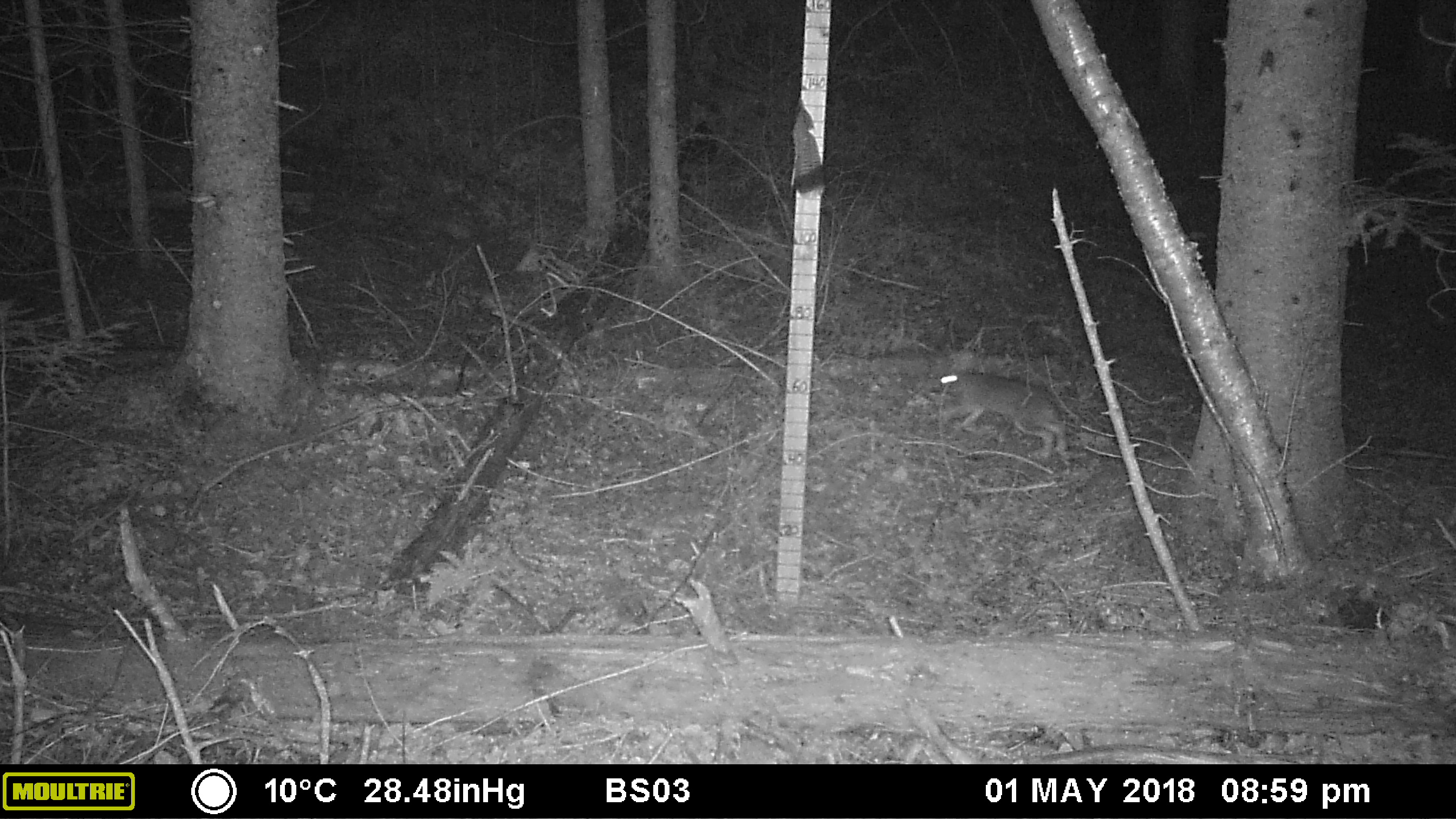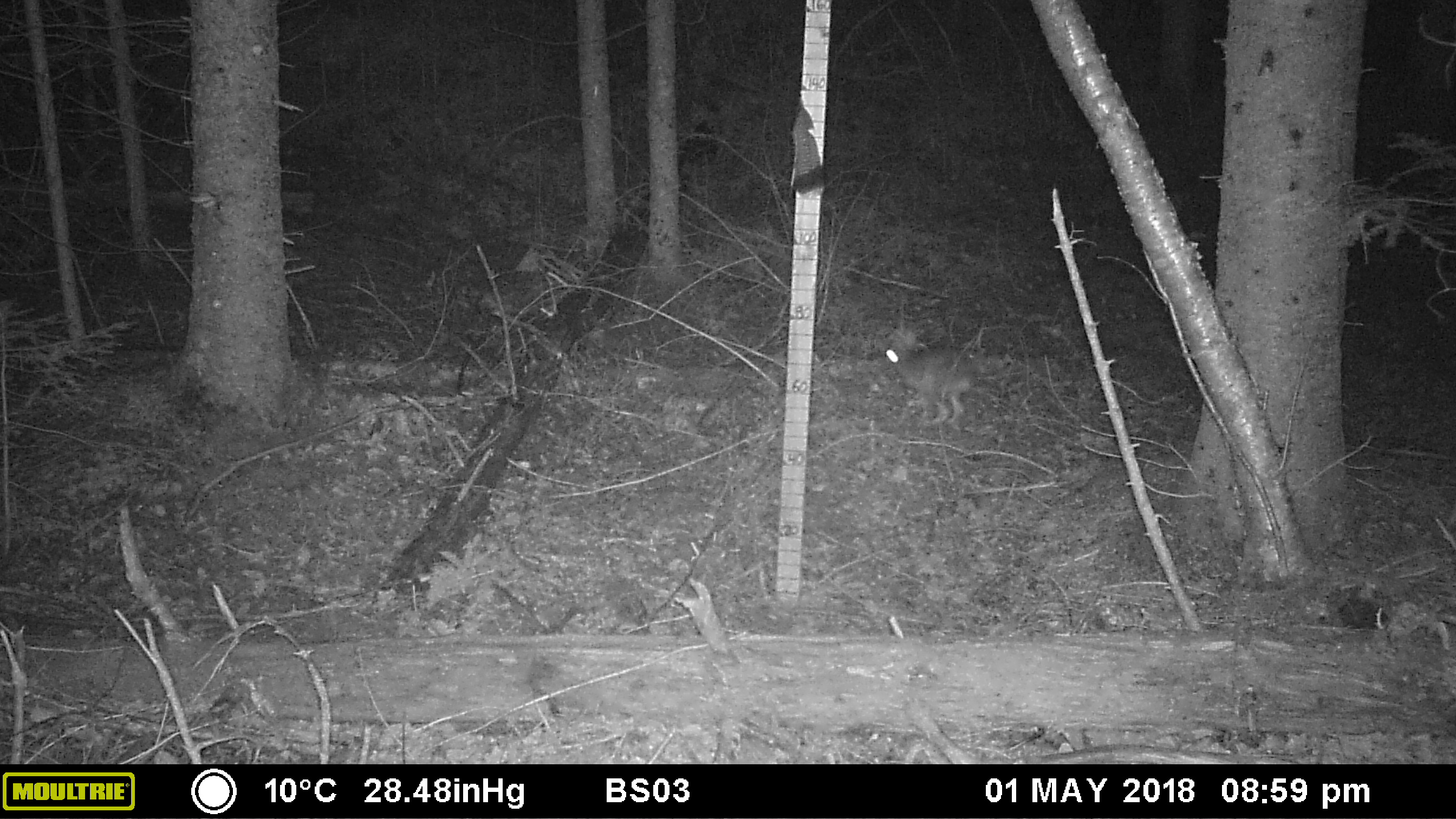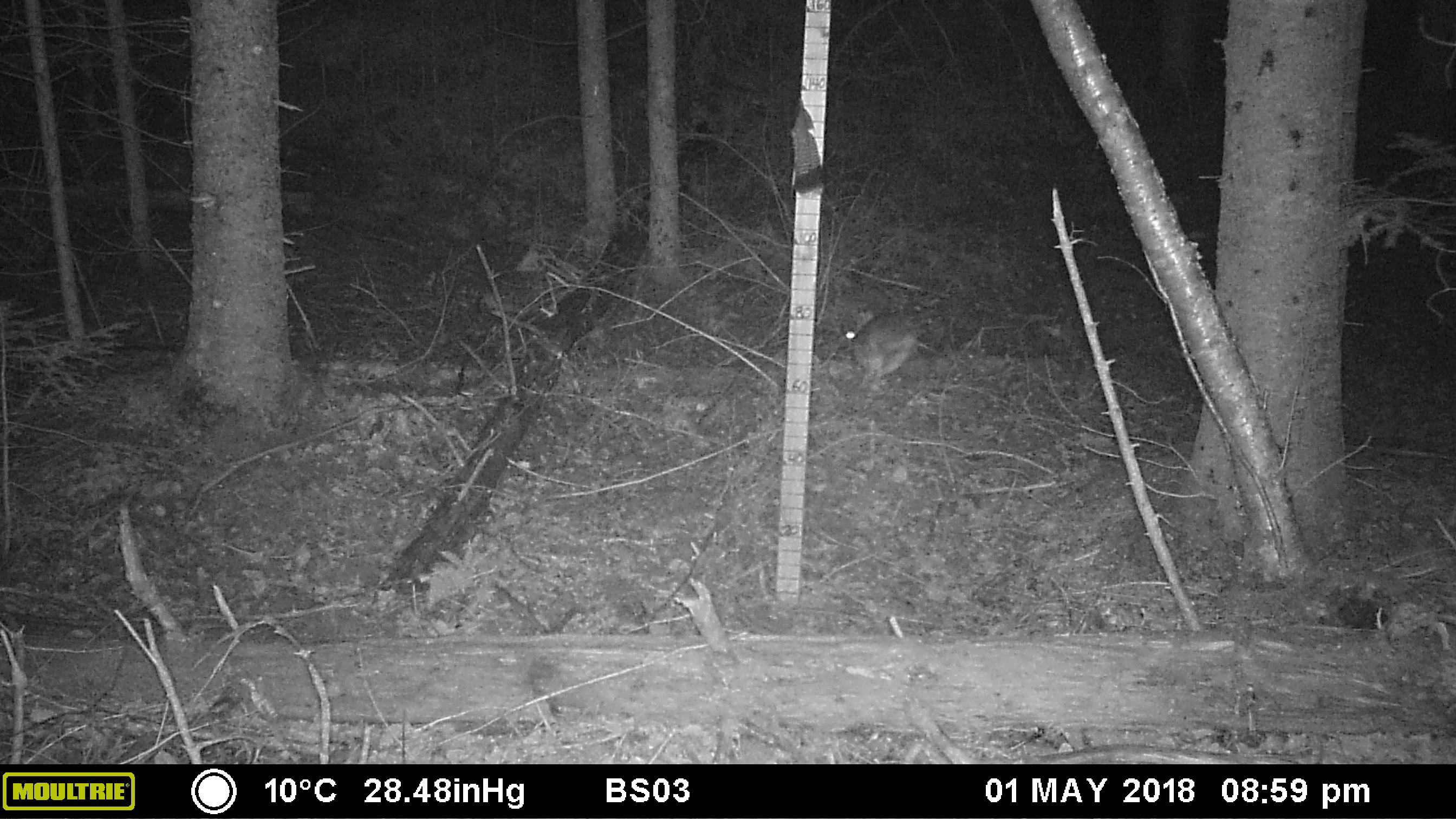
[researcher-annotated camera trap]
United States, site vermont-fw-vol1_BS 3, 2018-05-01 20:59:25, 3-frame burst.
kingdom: Animalia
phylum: Chordata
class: Mammalia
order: Lagomorpha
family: Leporidae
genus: Lepus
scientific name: Lepus americanus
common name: snowshoe hare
Snowshoe hare (Lepus americanus).